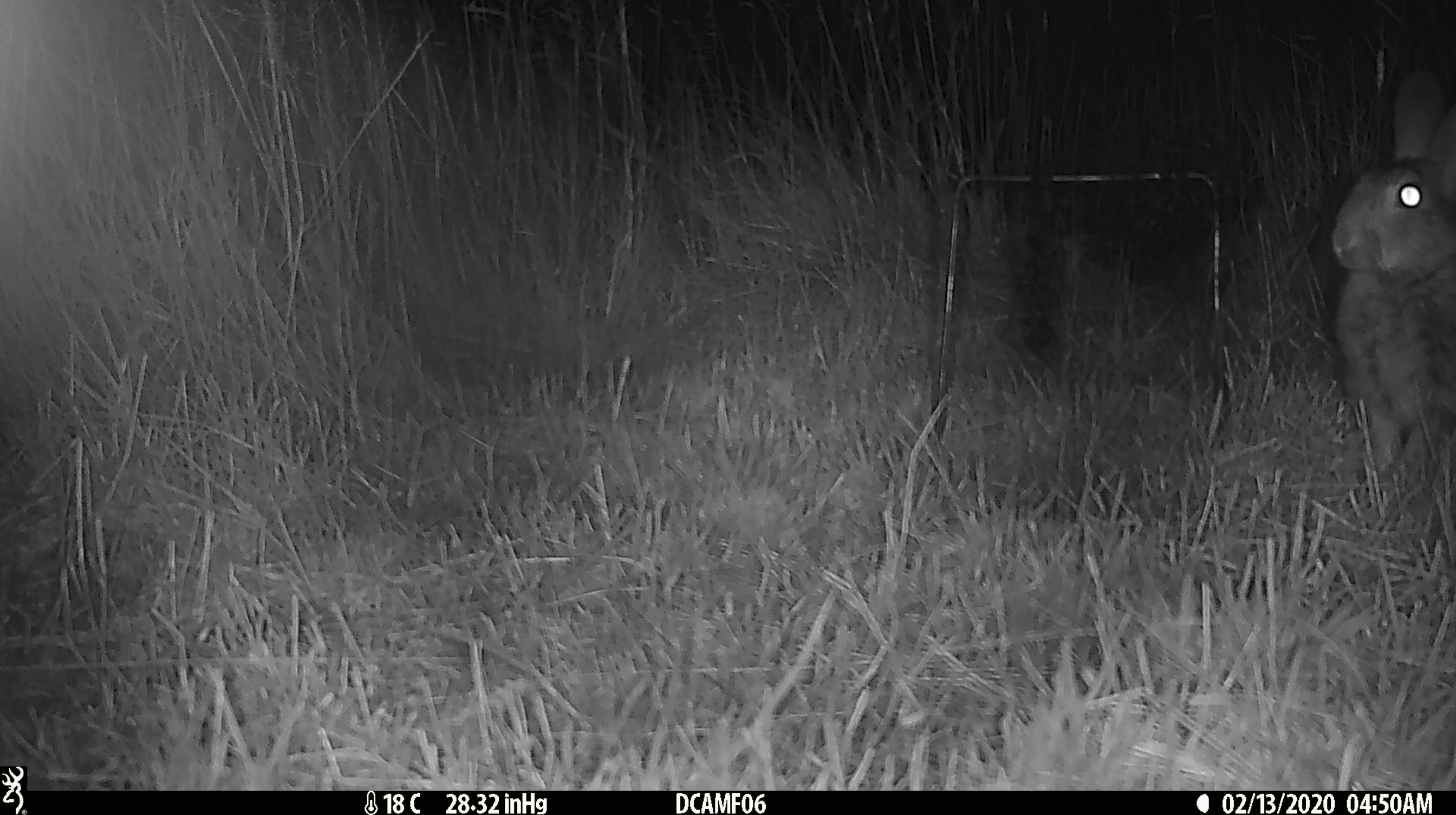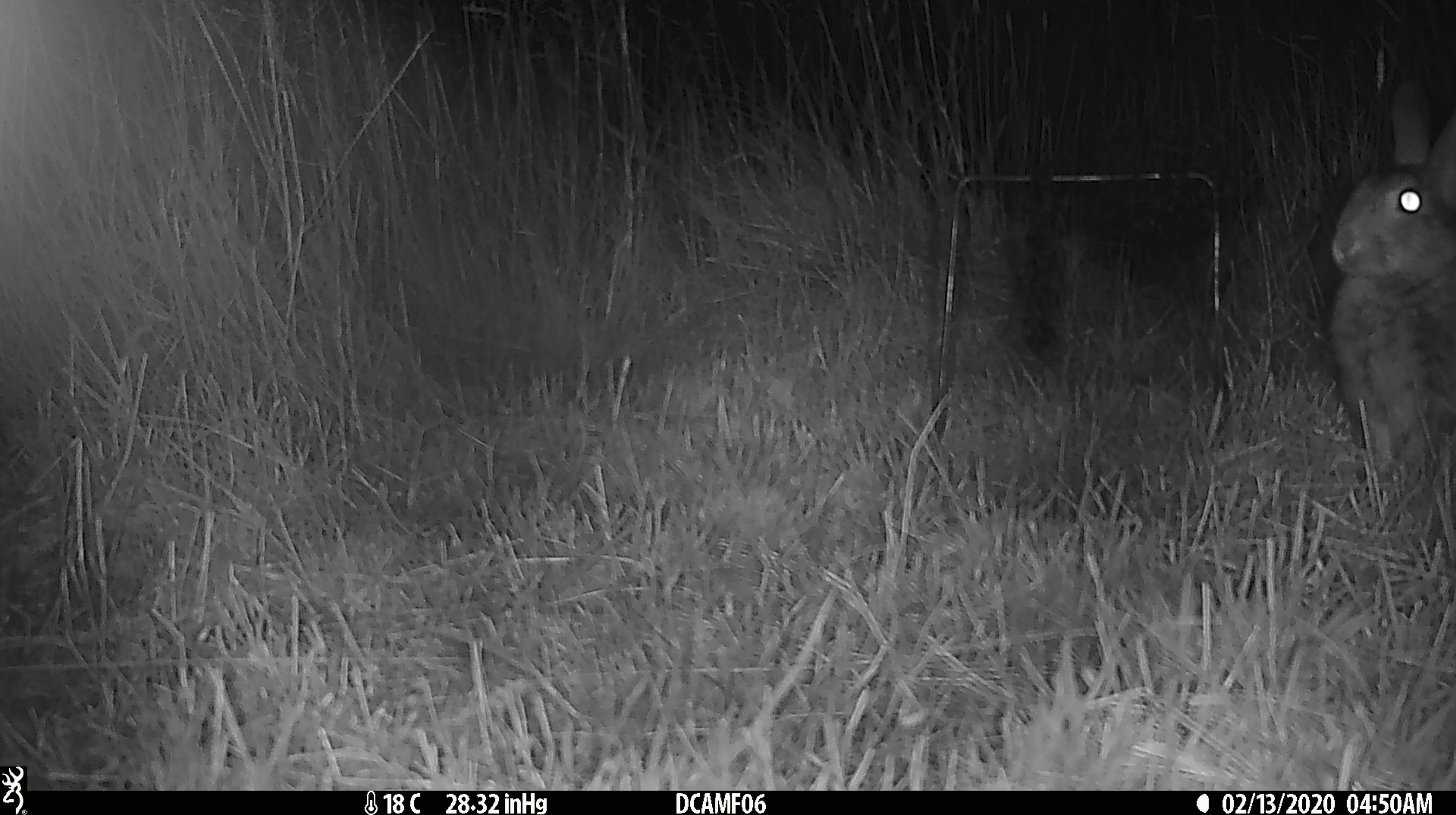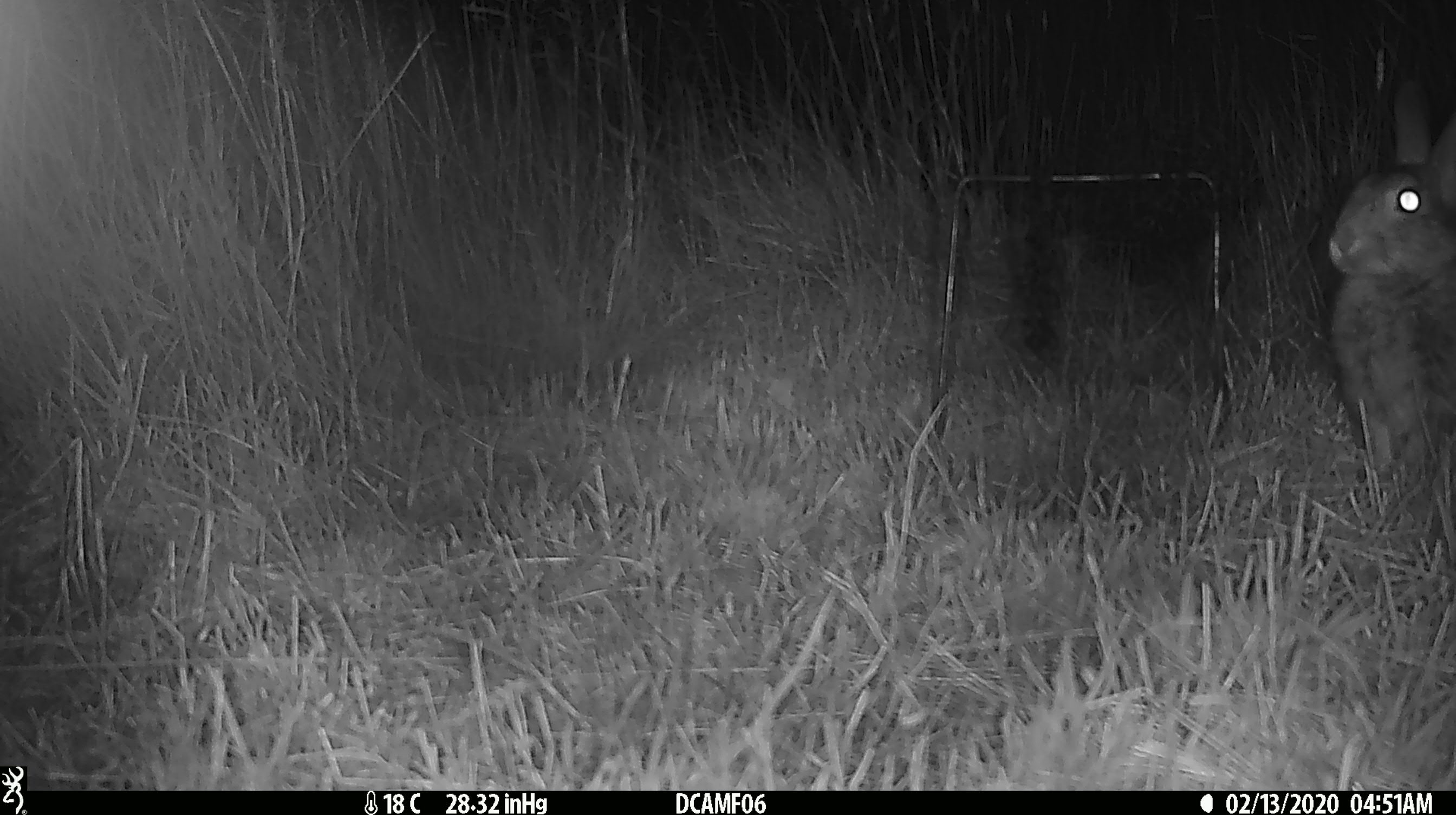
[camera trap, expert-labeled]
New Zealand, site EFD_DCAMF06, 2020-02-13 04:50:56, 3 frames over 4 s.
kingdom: Animalia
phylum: Chordata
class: Mammalia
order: Lagomorpha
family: Leporidae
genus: Oryctolagus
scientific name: Oryctolagus cuniculus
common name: european rabbit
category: rabbit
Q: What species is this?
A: Rabbit (european rabbit) (Oryctolagus cuniculus).